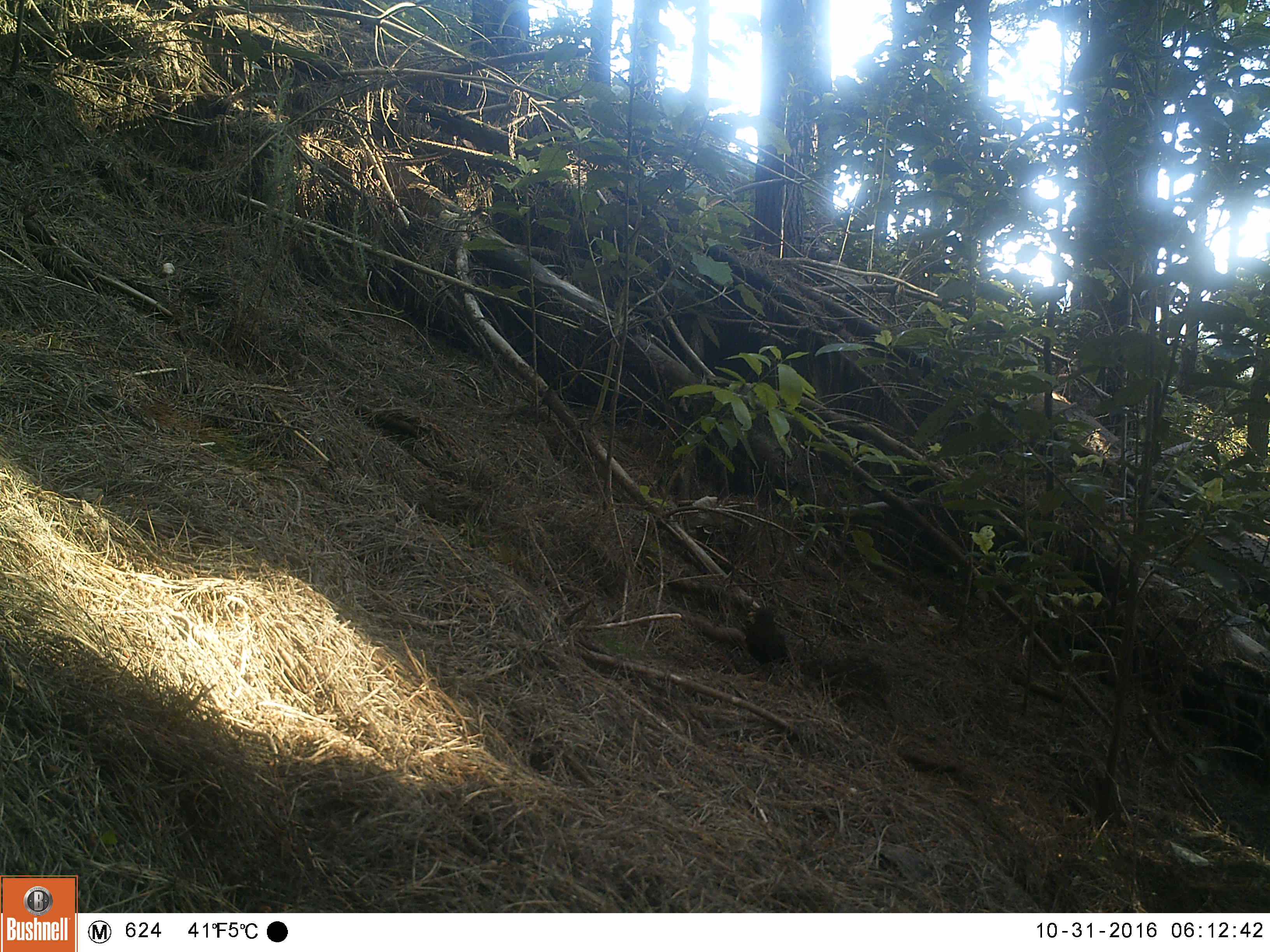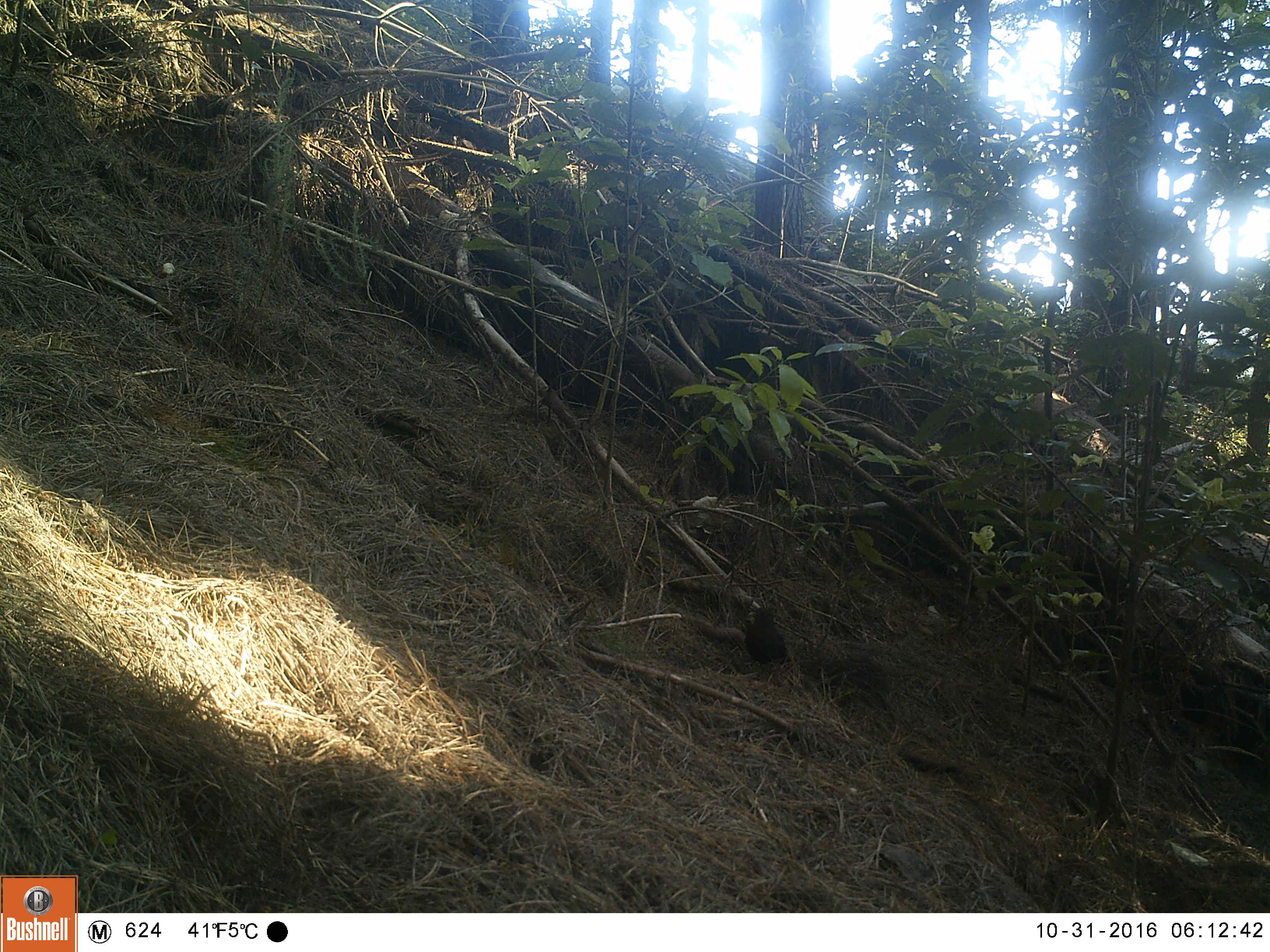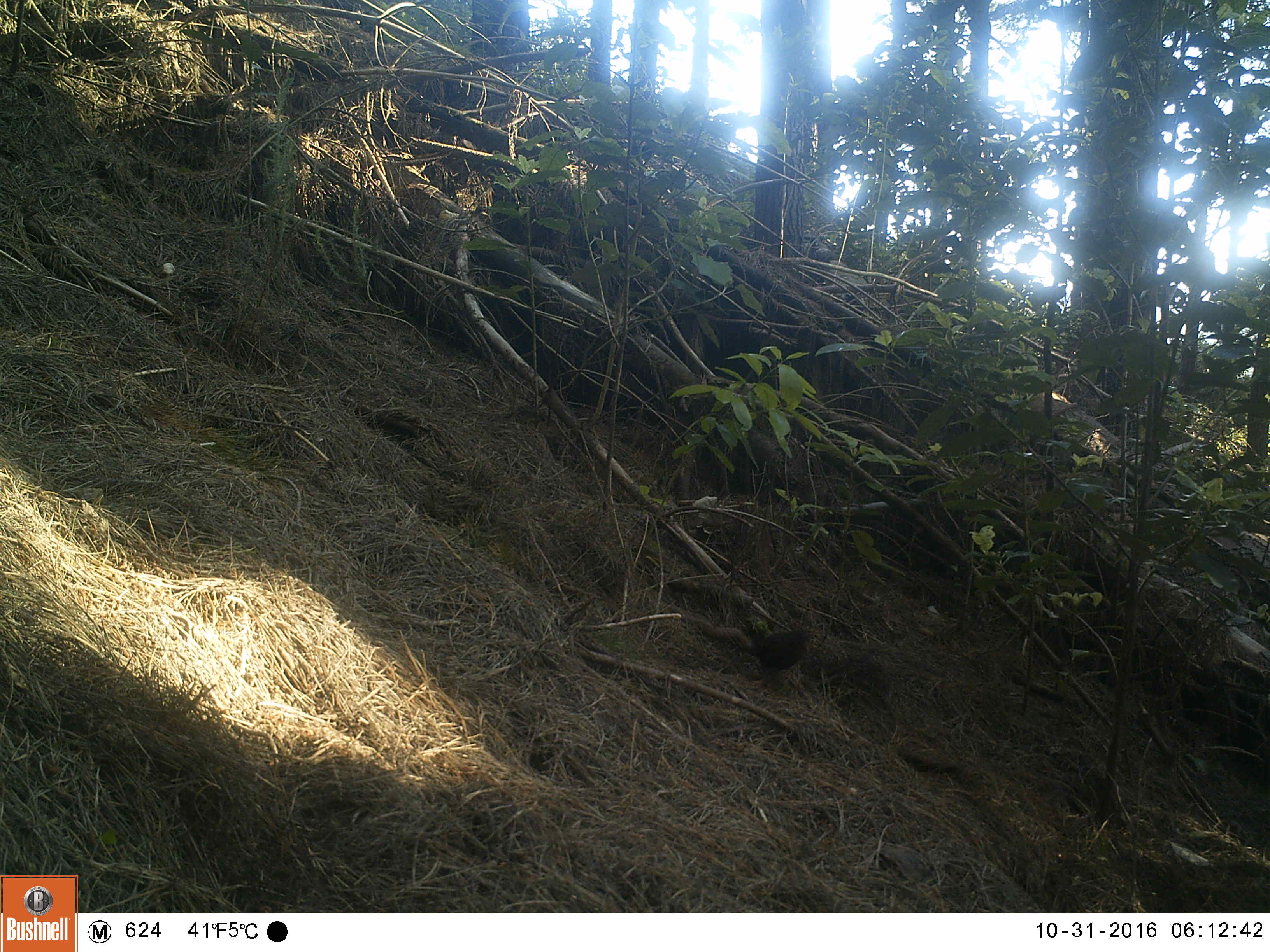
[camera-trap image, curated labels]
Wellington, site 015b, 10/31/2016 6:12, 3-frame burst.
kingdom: Animalia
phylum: Chordata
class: Aves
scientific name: Aves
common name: bird